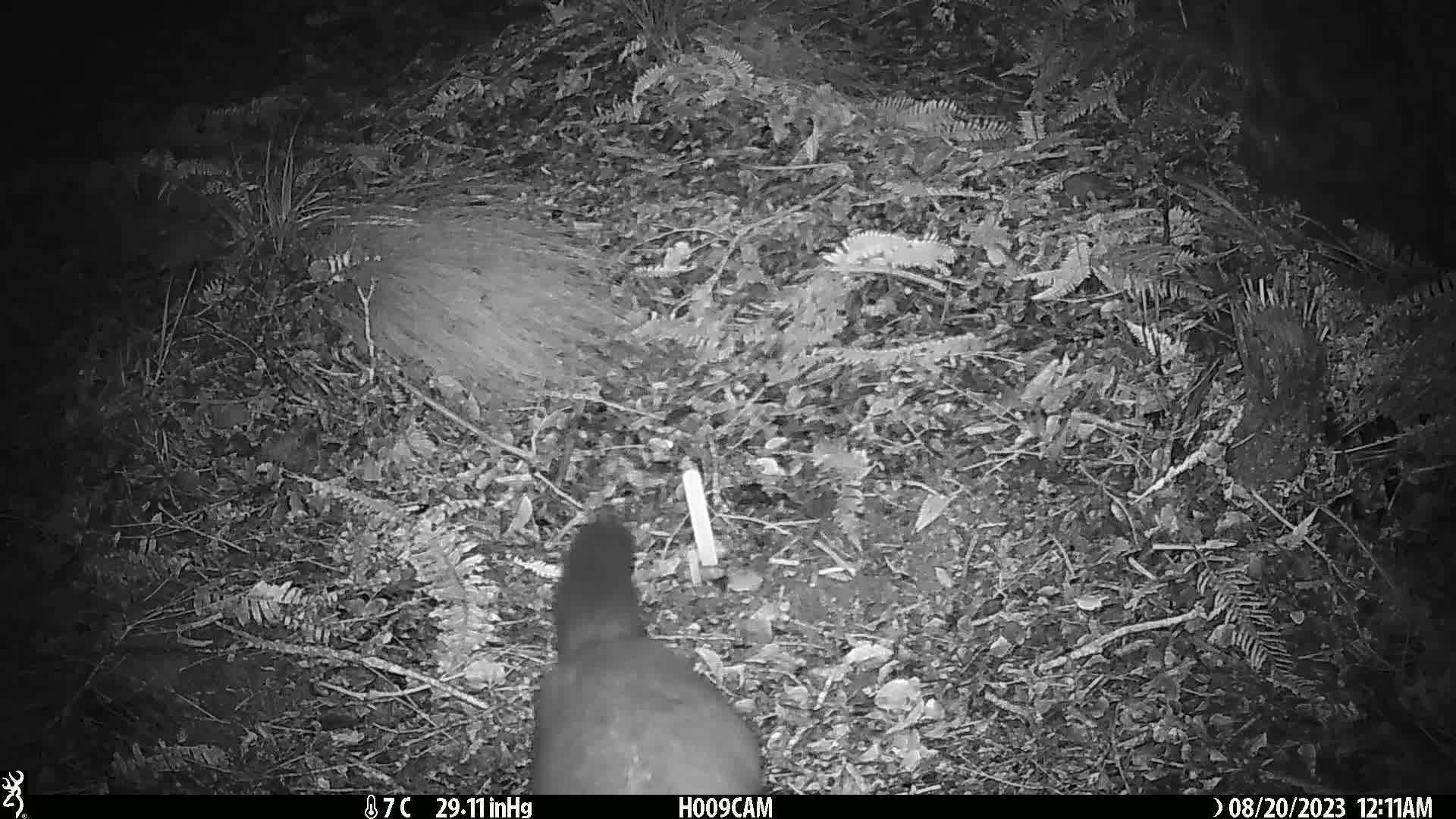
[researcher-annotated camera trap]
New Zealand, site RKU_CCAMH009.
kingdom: Animalia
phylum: Chordata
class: Mammalia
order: Diprotodontia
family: Phalangeridae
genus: Trichosurus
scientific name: Trichosurus vulpecula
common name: common brushtail possum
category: possum